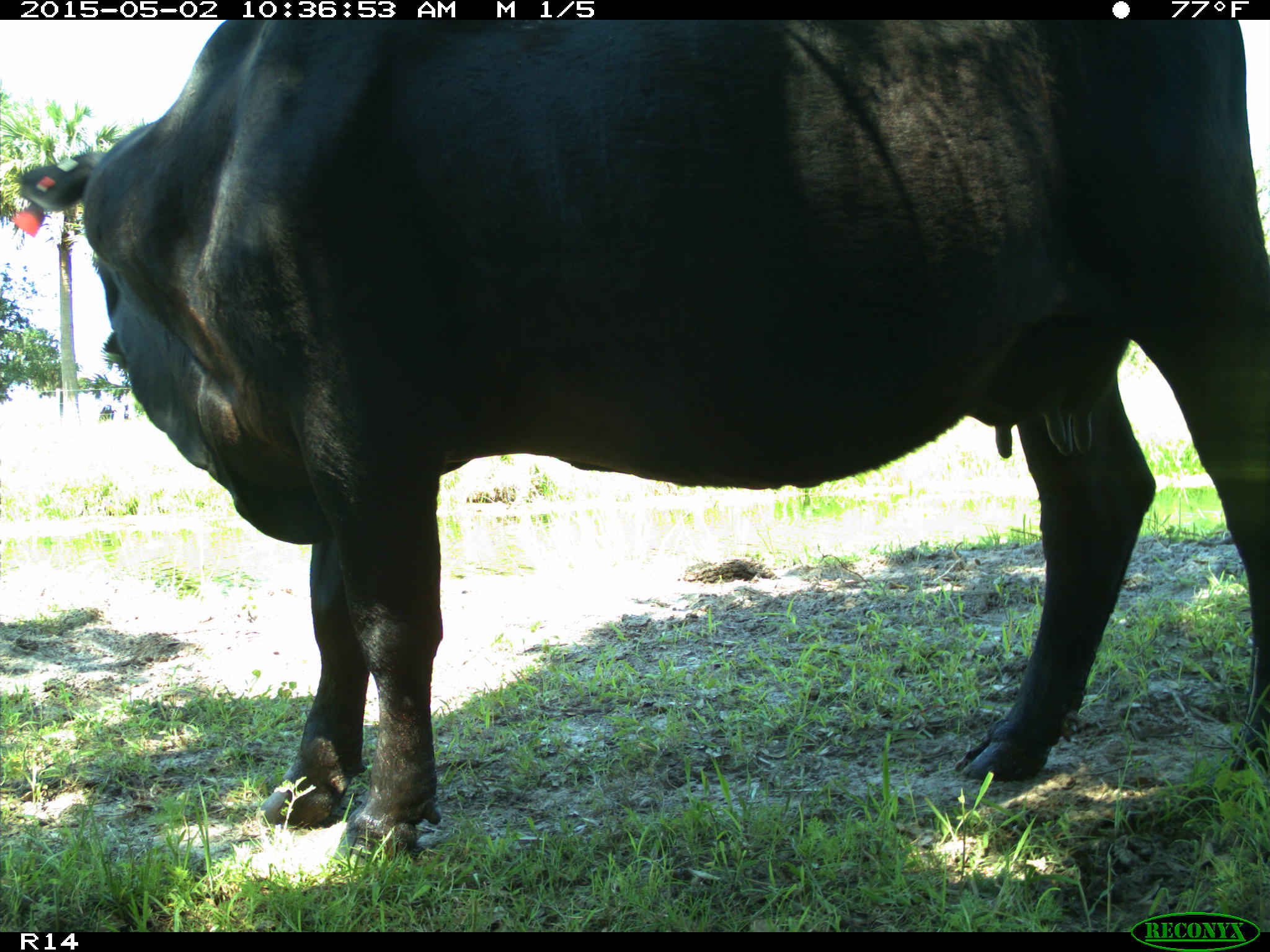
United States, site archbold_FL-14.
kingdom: Animalia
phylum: Chordata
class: Mammalia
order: Artiodactyla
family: Bovidae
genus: Bos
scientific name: Bos taurus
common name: domestic cow